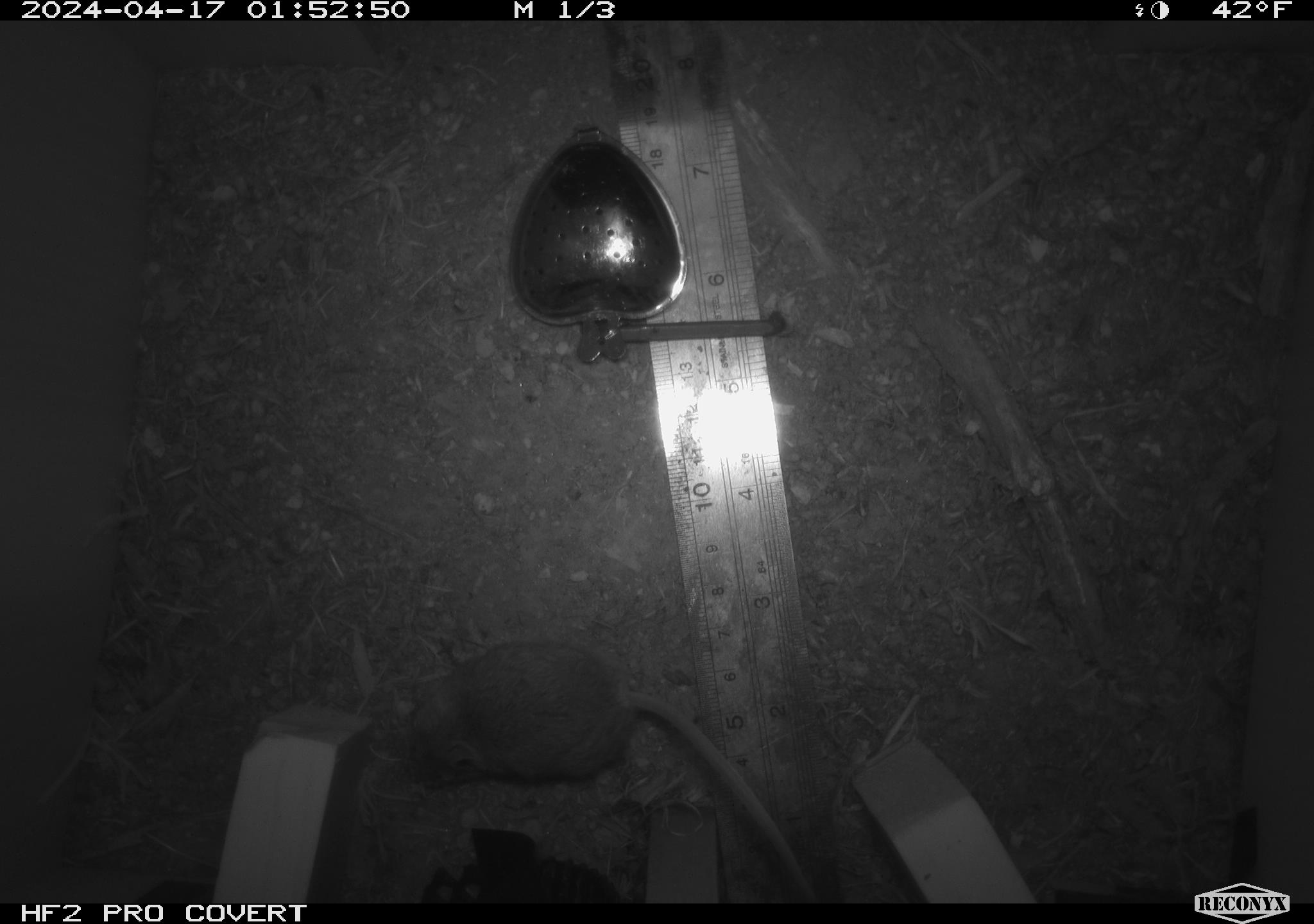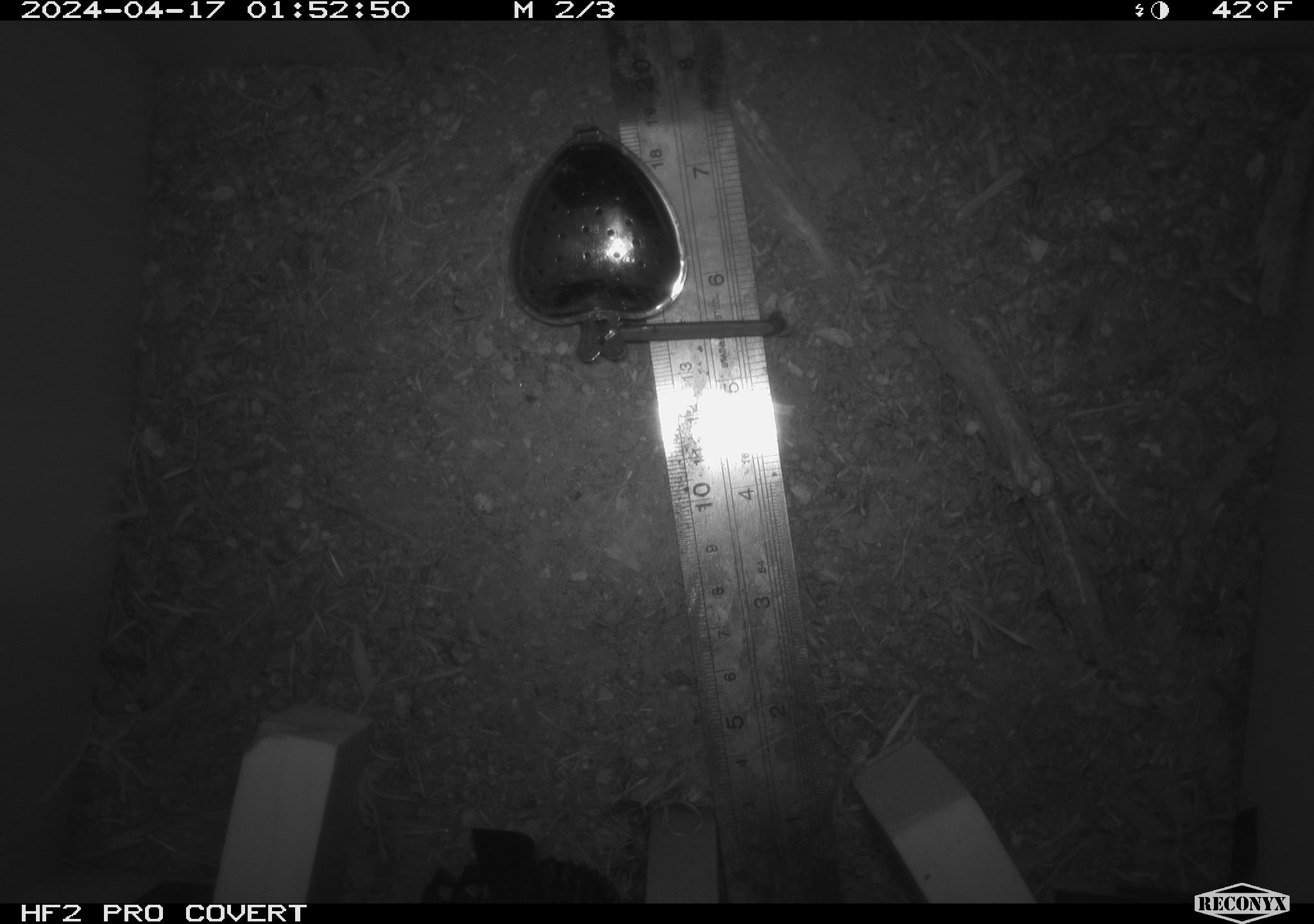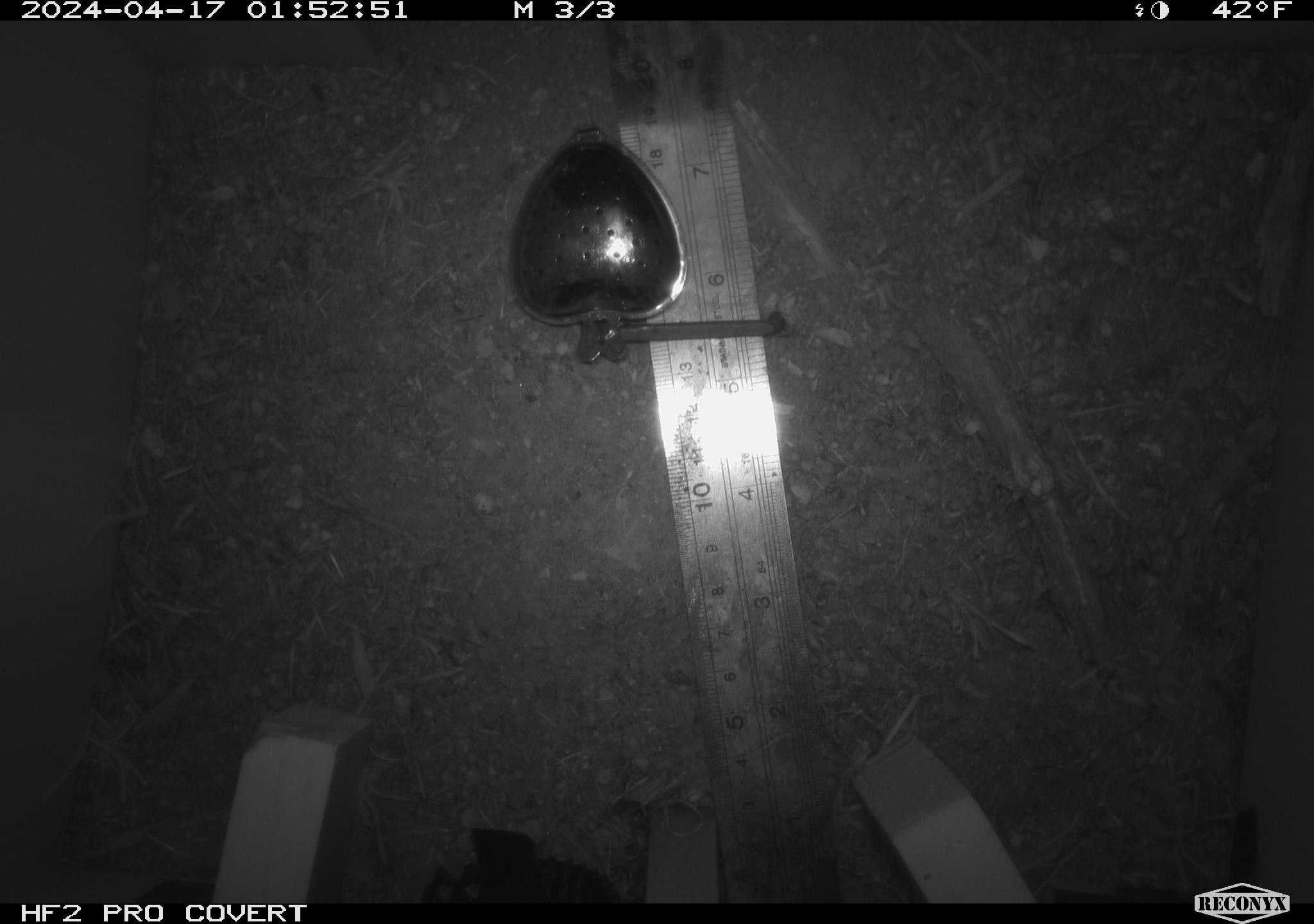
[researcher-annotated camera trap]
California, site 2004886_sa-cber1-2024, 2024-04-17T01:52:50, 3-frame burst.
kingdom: Animalia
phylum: Chordata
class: Mammalia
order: Rodentia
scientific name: Rodentia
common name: mouse species